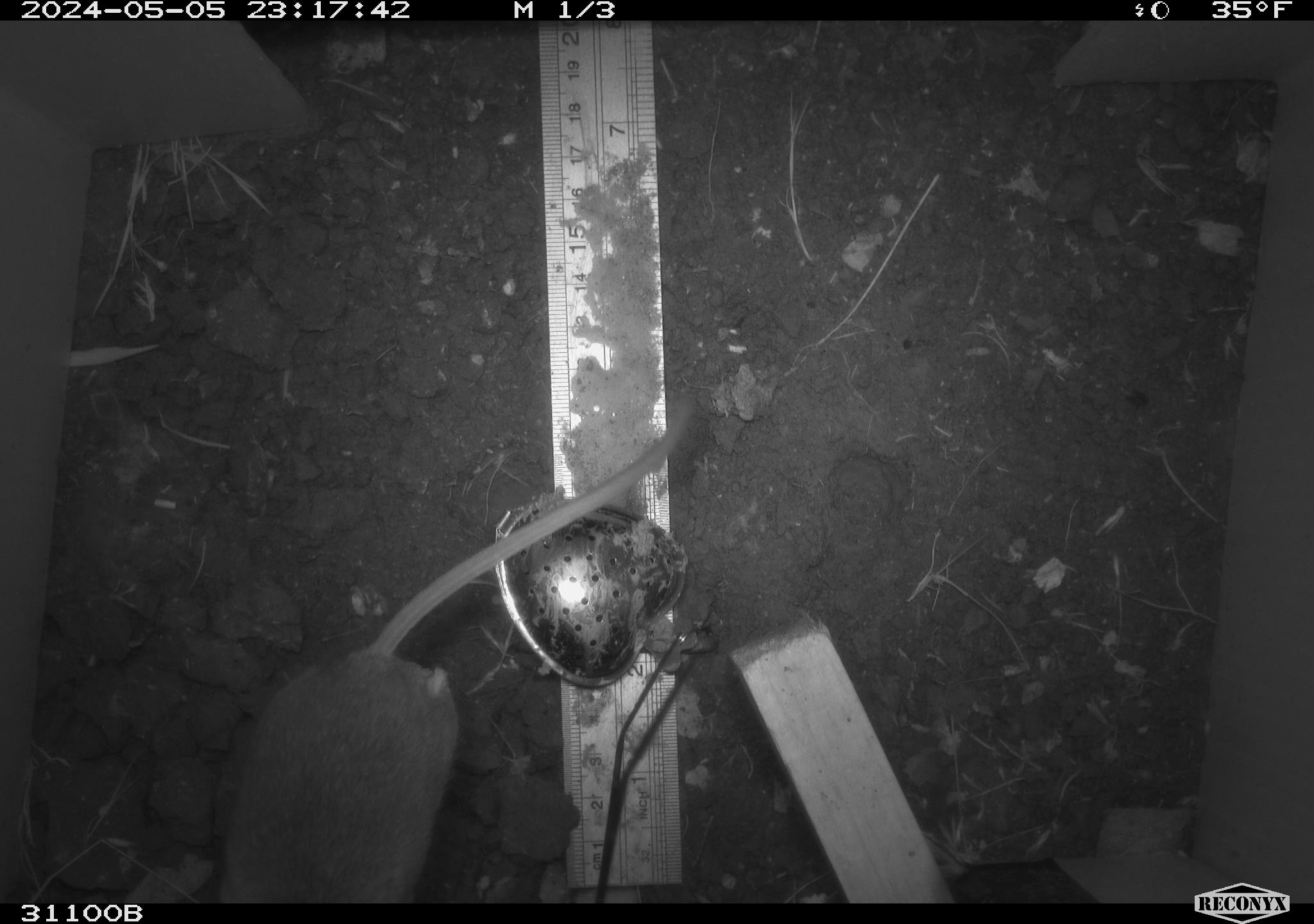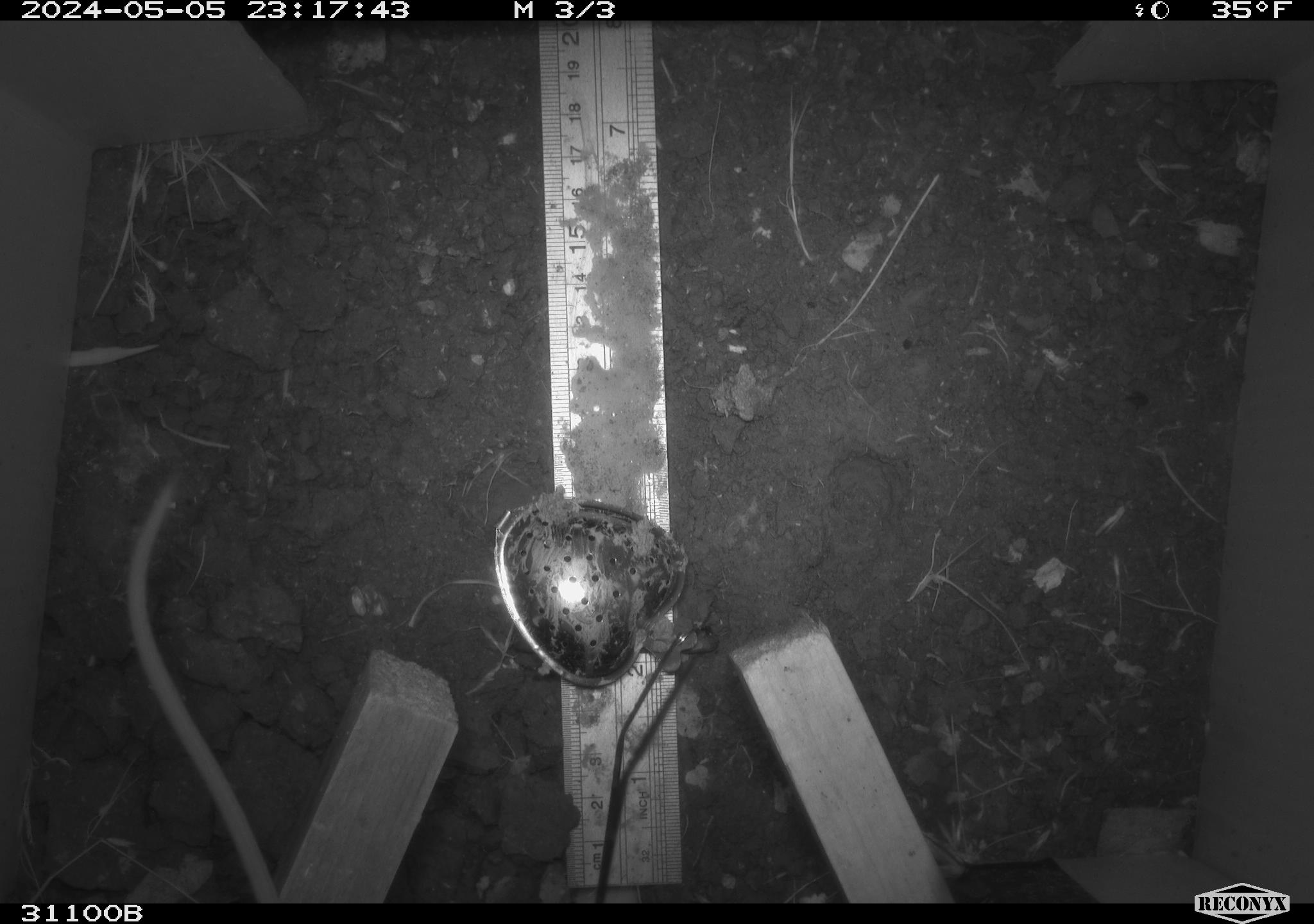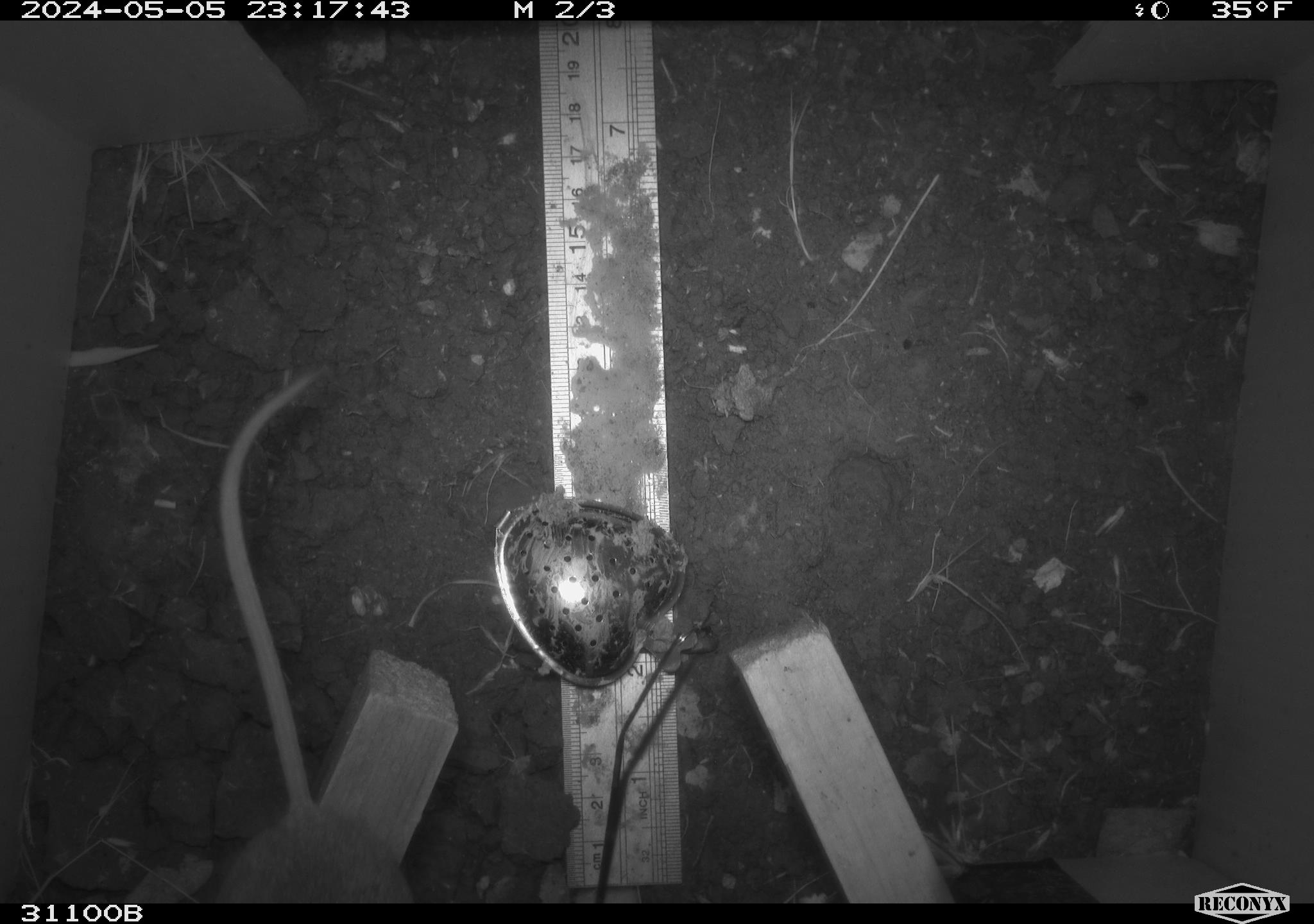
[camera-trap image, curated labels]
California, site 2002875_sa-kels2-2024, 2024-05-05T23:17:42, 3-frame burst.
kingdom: Animalia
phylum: Chordata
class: Mammalia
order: Rodentia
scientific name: Rodentia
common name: rodent